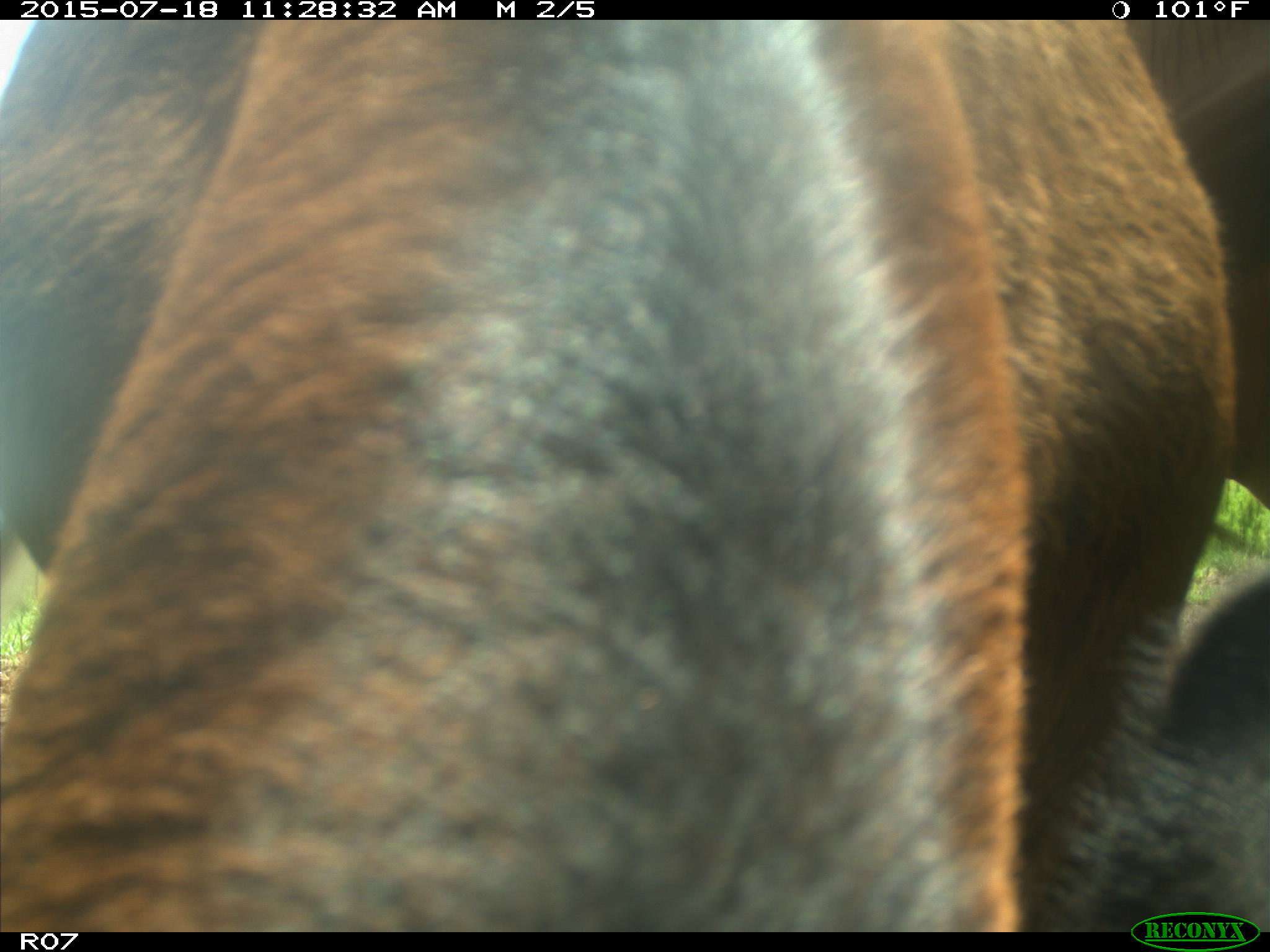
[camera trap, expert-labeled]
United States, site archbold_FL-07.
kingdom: Animalia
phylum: Chordata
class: Mammalia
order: Artiodactyla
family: Bovidae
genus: Bos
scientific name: Bos taurus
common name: domestic cow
Bos taurus (domestic cow).